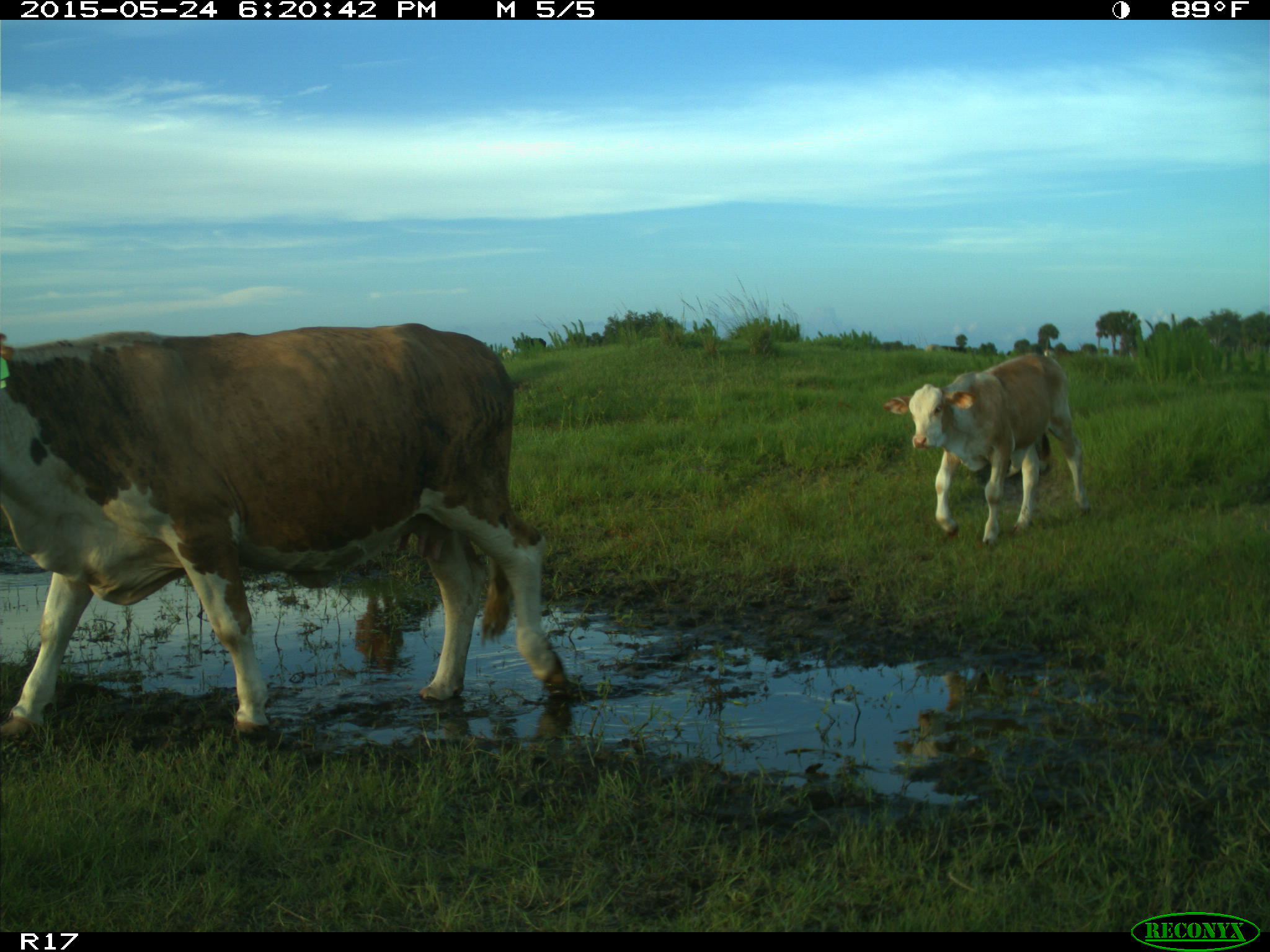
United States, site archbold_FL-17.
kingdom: Animalia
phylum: Chordata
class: Mammalia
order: Artiodactyla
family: Bovidae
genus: Bos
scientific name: Bos taurus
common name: domestic cow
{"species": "Bos taurus (domestic cow)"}